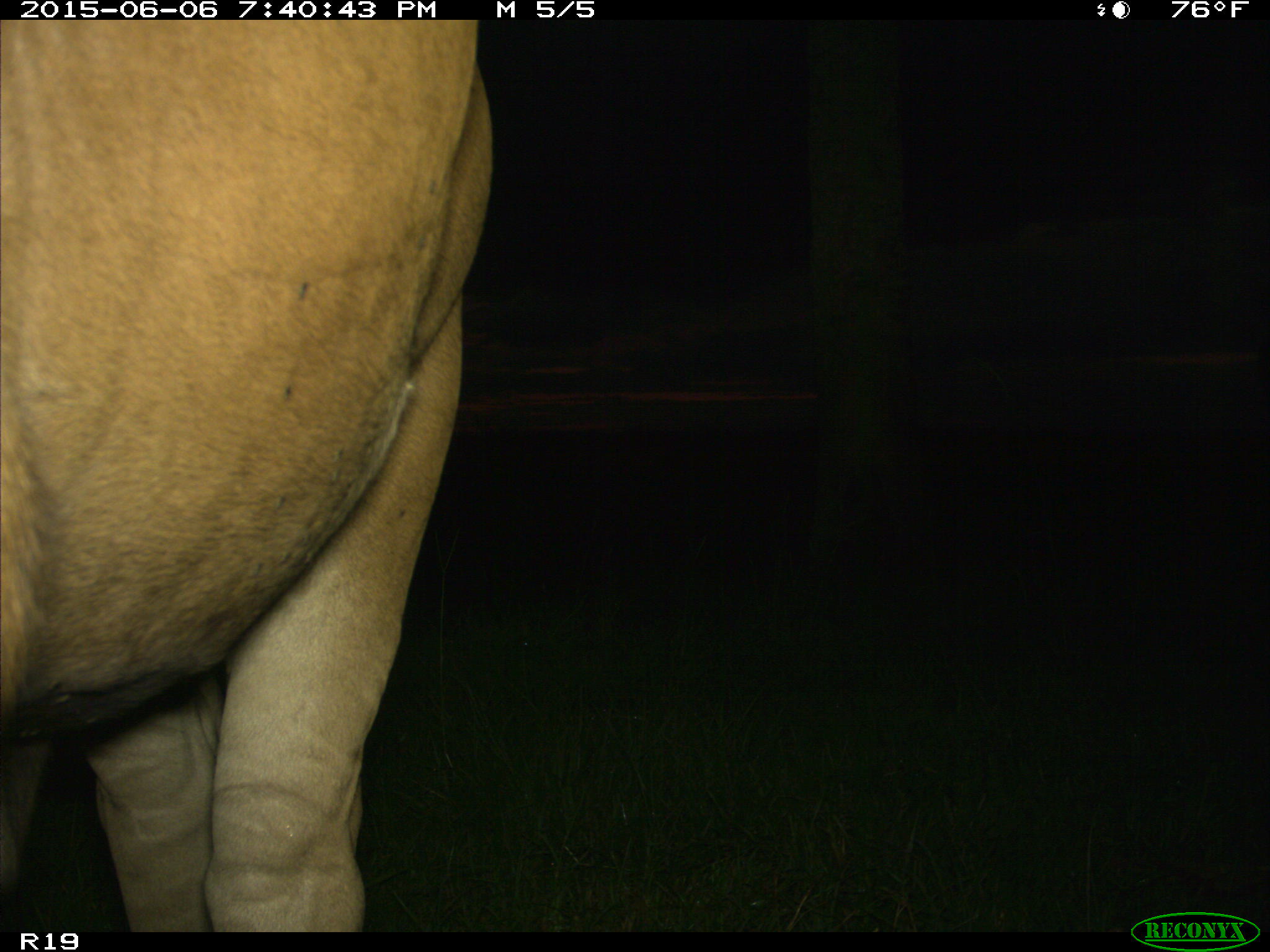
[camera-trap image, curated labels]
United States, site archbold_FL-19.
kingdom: Animalia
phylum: Chordata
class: Mammalia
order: Artiodactyla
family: Bovidae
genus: Bos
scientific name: Bos taurus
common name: domestic cow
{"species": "Bos taurus (domestic cow)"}